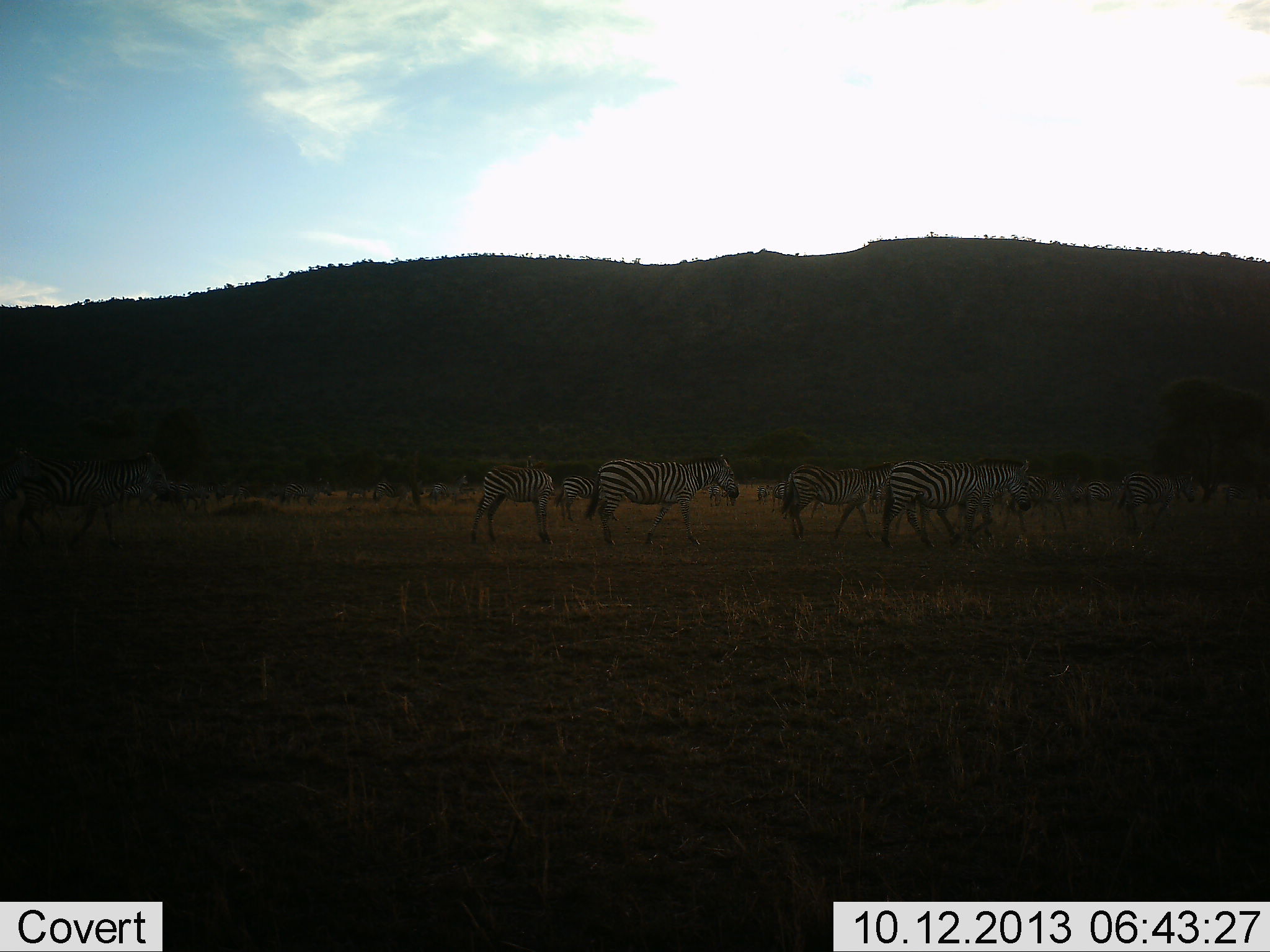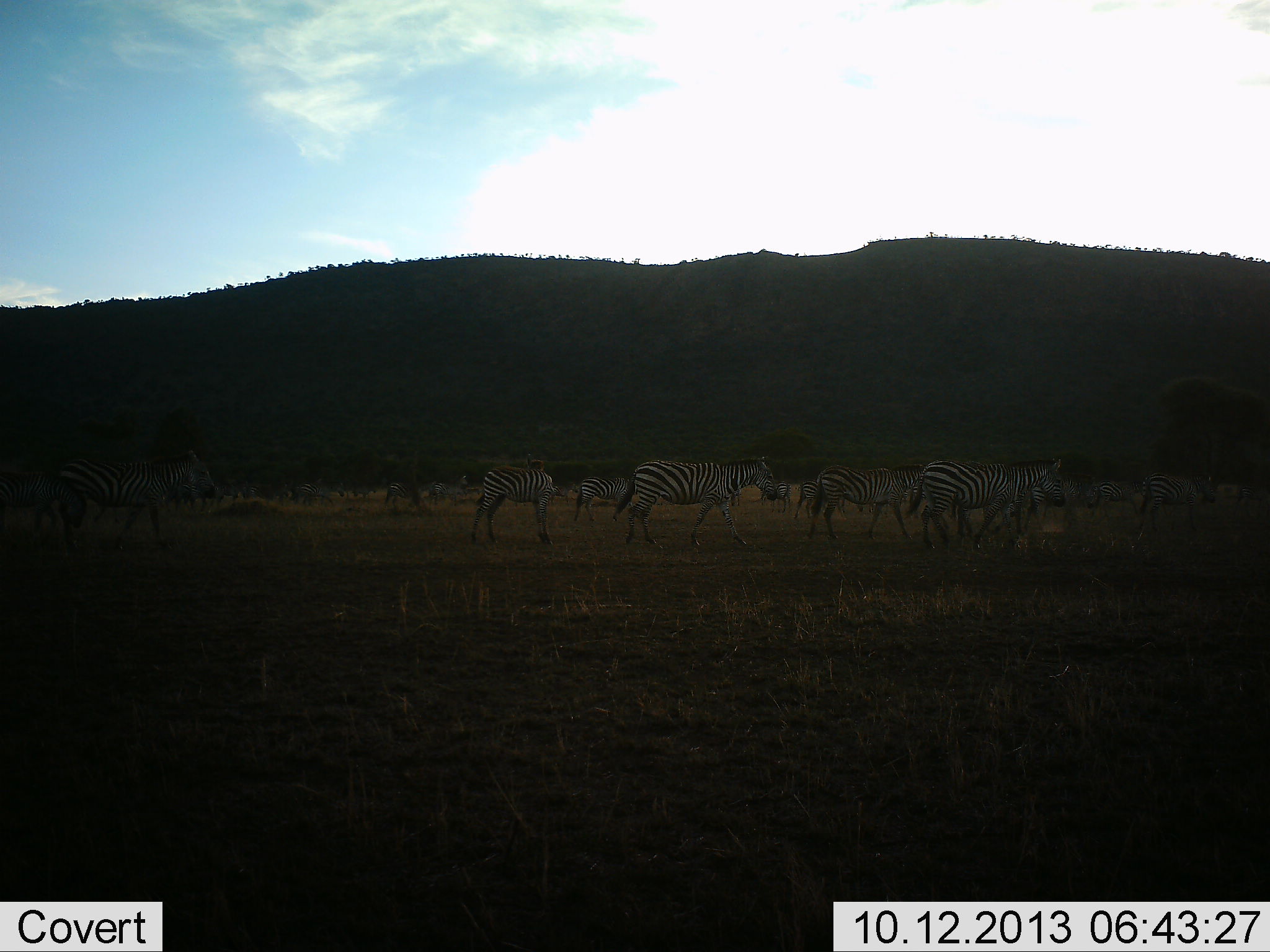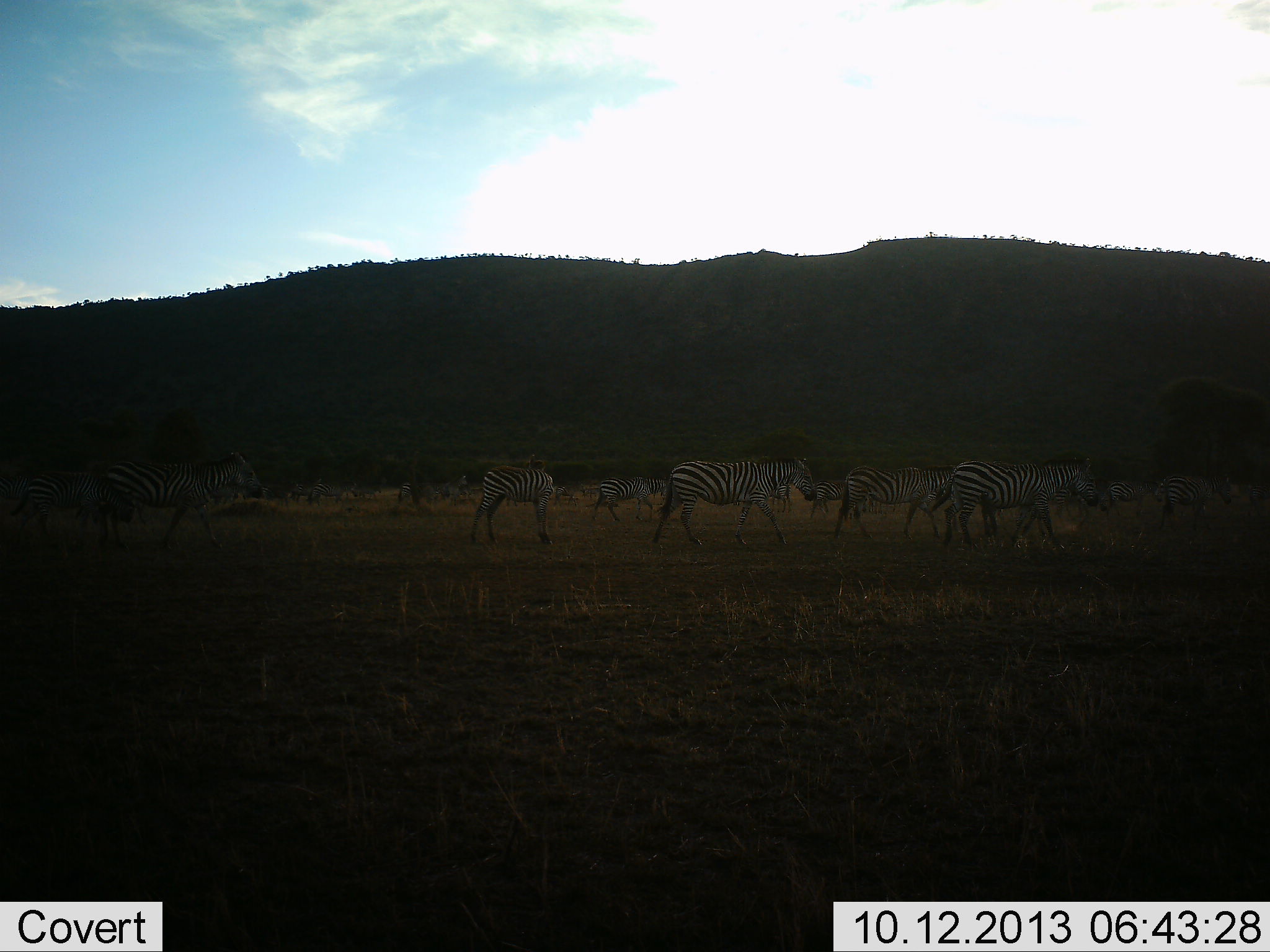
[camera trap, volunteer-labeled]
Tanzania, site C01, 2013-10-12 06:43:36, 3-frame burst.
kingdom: Animalia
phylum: Chordata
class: Mammalia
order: Perissodactyla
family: Equidae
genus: Equus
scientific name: Equus quagga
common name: plains zebra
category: zebra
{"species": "zebra (plains zebra) (Equus quagga)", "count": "11-50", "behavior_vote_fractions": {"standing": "5%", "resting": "0%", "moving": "100%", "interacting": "0%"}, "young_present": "0%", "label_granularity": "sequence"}